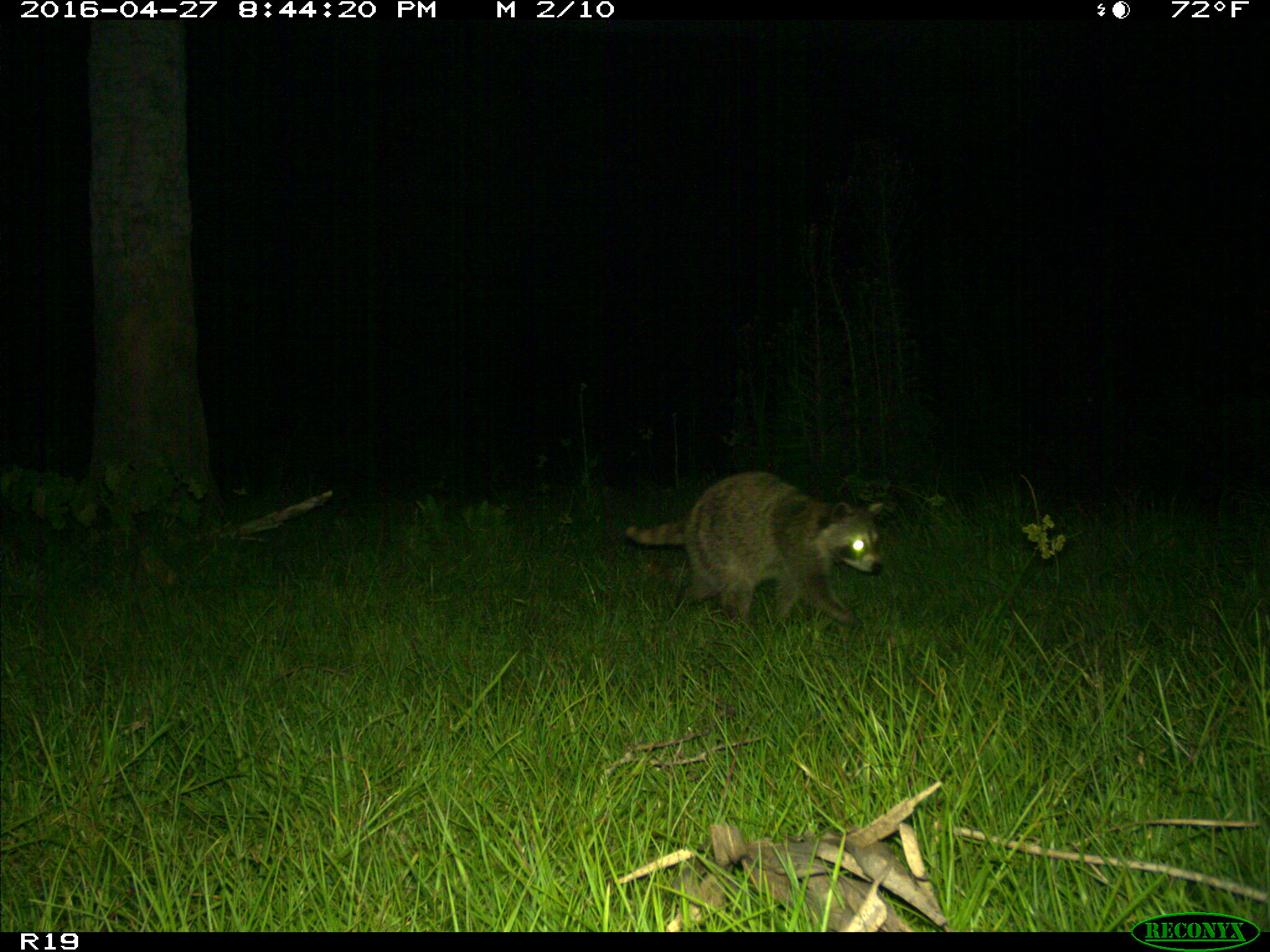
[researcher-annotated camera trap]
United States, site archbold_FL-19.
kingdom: Animalia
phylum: Chordata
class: Mammalia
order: Carnivora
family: Procyonidae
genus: Procyon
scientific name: Procyon lotor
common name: common raccoon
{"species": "Procyon lotor (common raccoon)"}